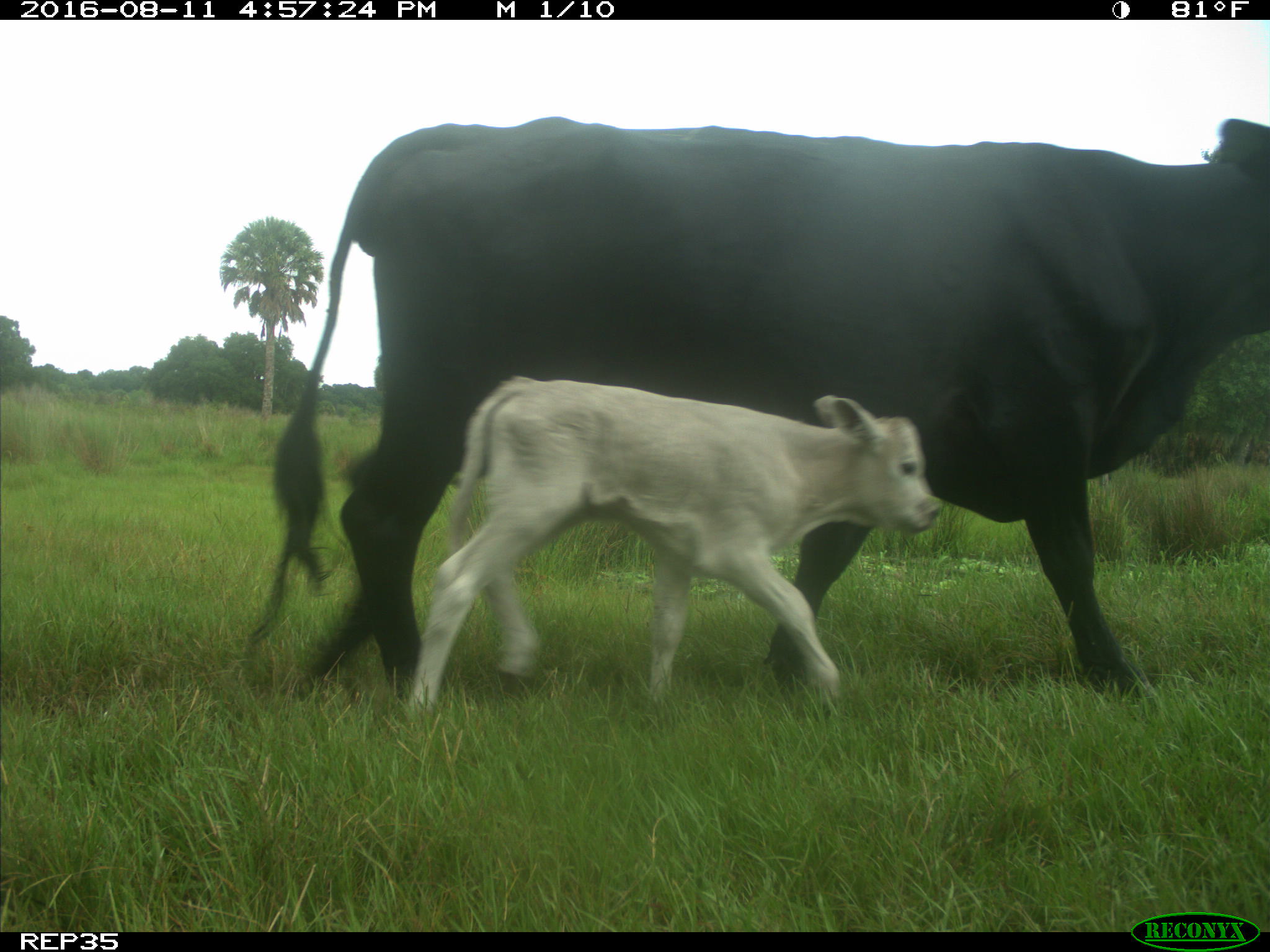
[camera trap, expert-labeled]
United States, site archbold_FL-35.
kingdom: Animalia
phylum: Chordata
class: Mammalia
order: Artiodactyla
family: Bovidae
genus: Bos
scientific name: Bos taurus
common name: domestic cow